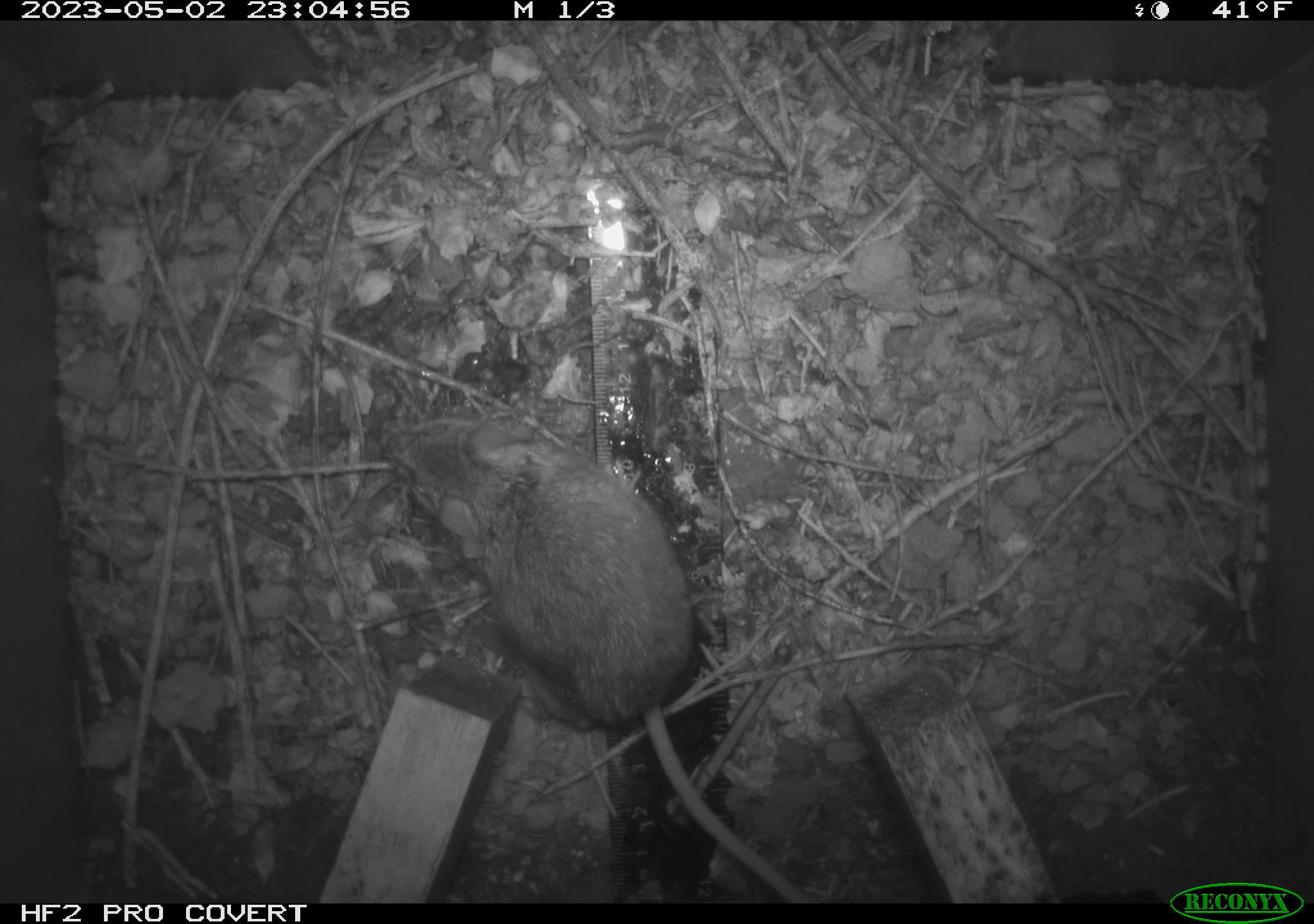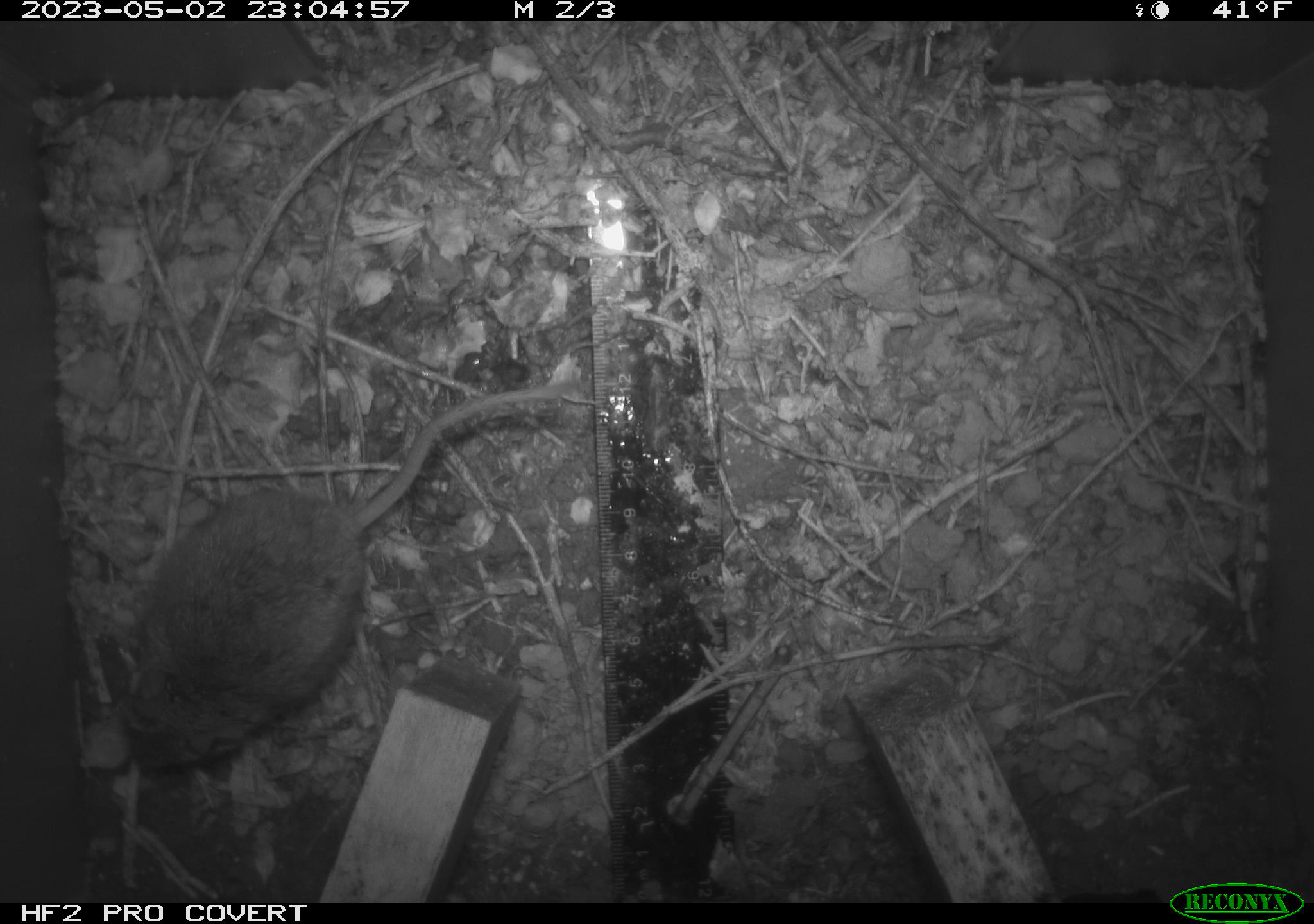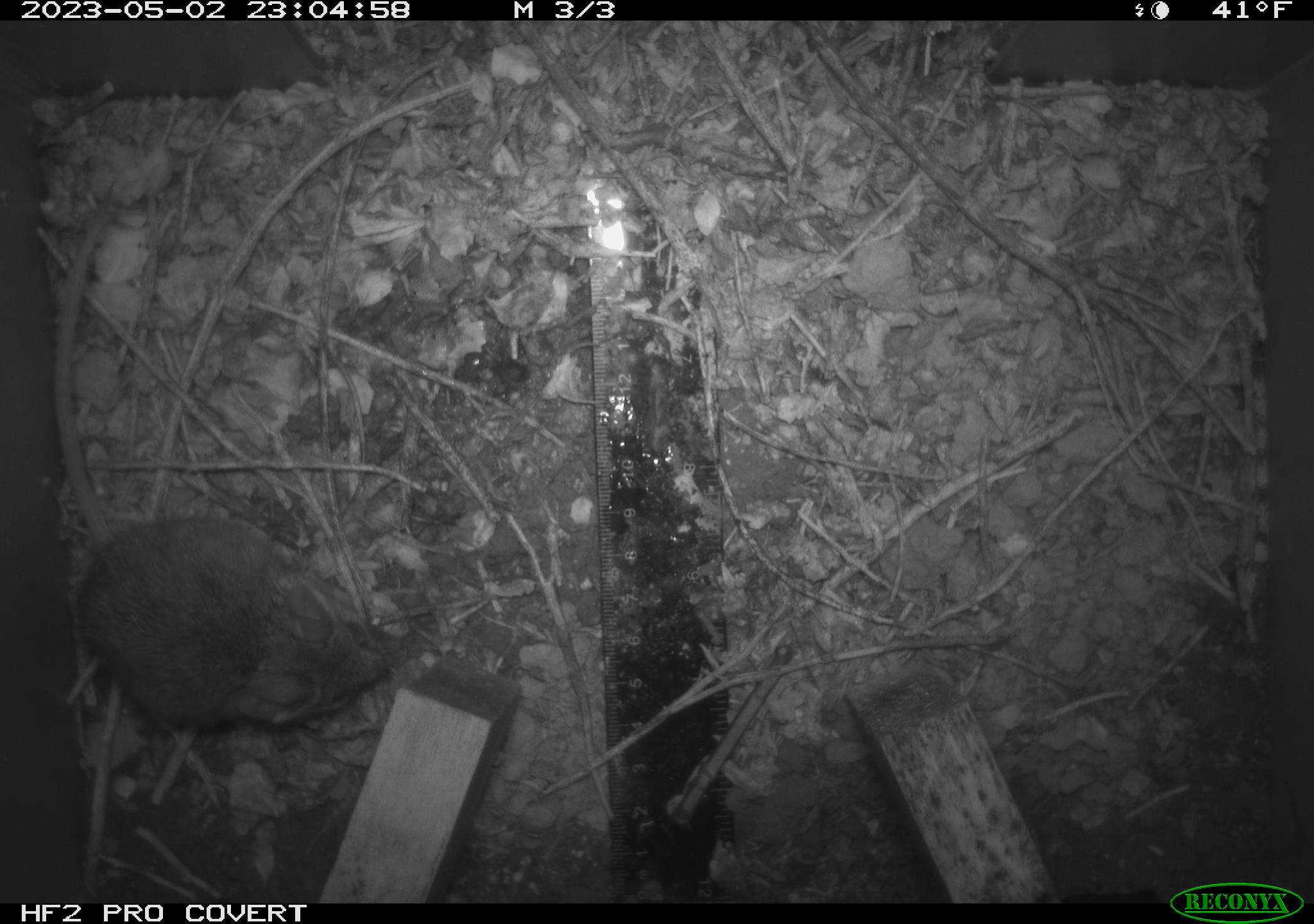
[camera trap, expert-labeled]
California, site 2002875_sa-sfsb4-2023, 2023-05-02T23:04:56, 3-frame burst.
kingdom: Animalia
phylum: Chordata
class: Mammalia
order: Rodentia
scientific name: Rodentia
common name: mouse species